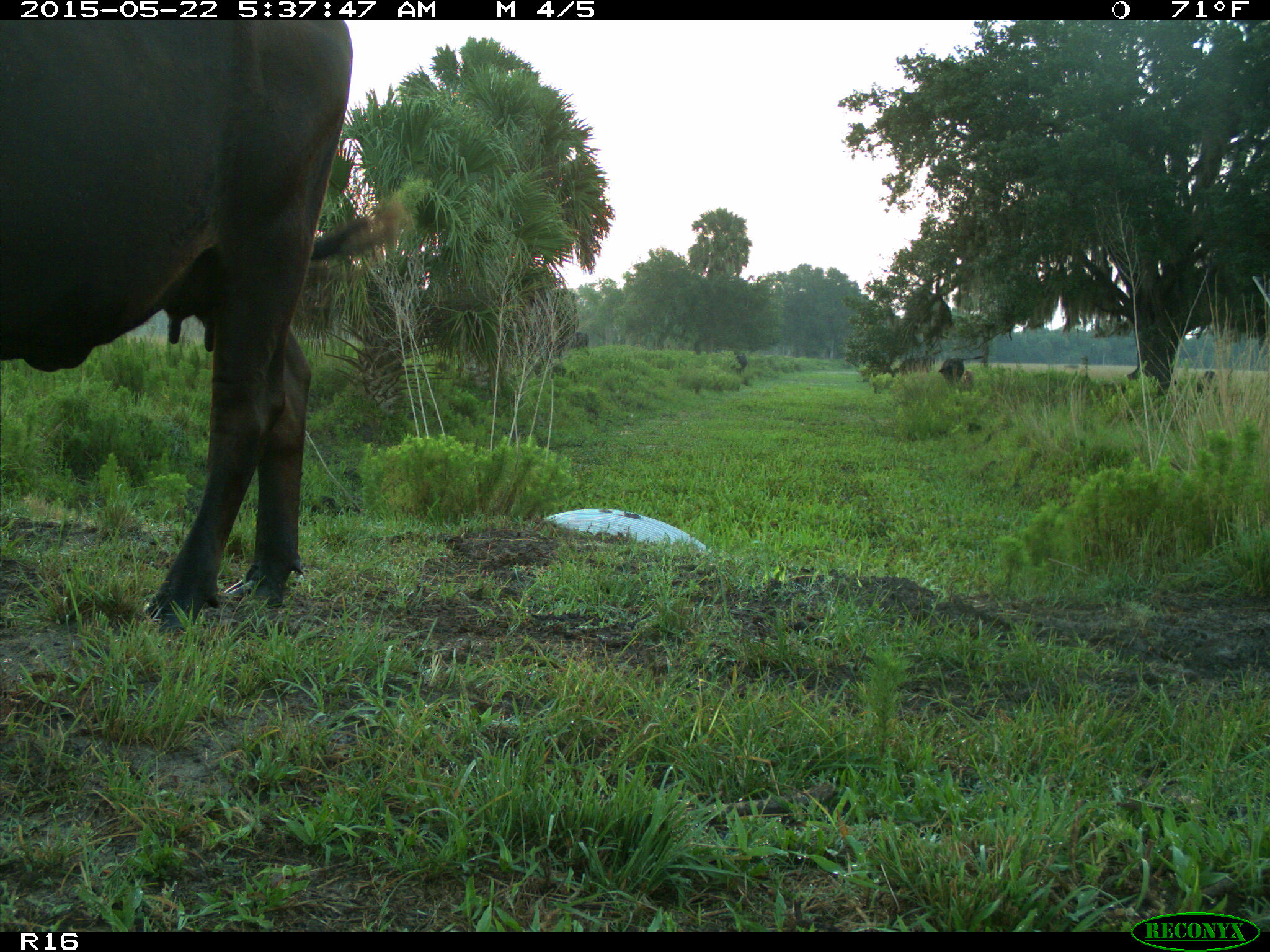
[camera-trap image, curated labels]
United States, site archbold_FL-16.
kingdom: Animalia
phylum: Chordata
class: Mammalia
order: Artiodactyla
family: Bovidae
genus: Bos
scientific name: Bos taurus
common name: domestic cow